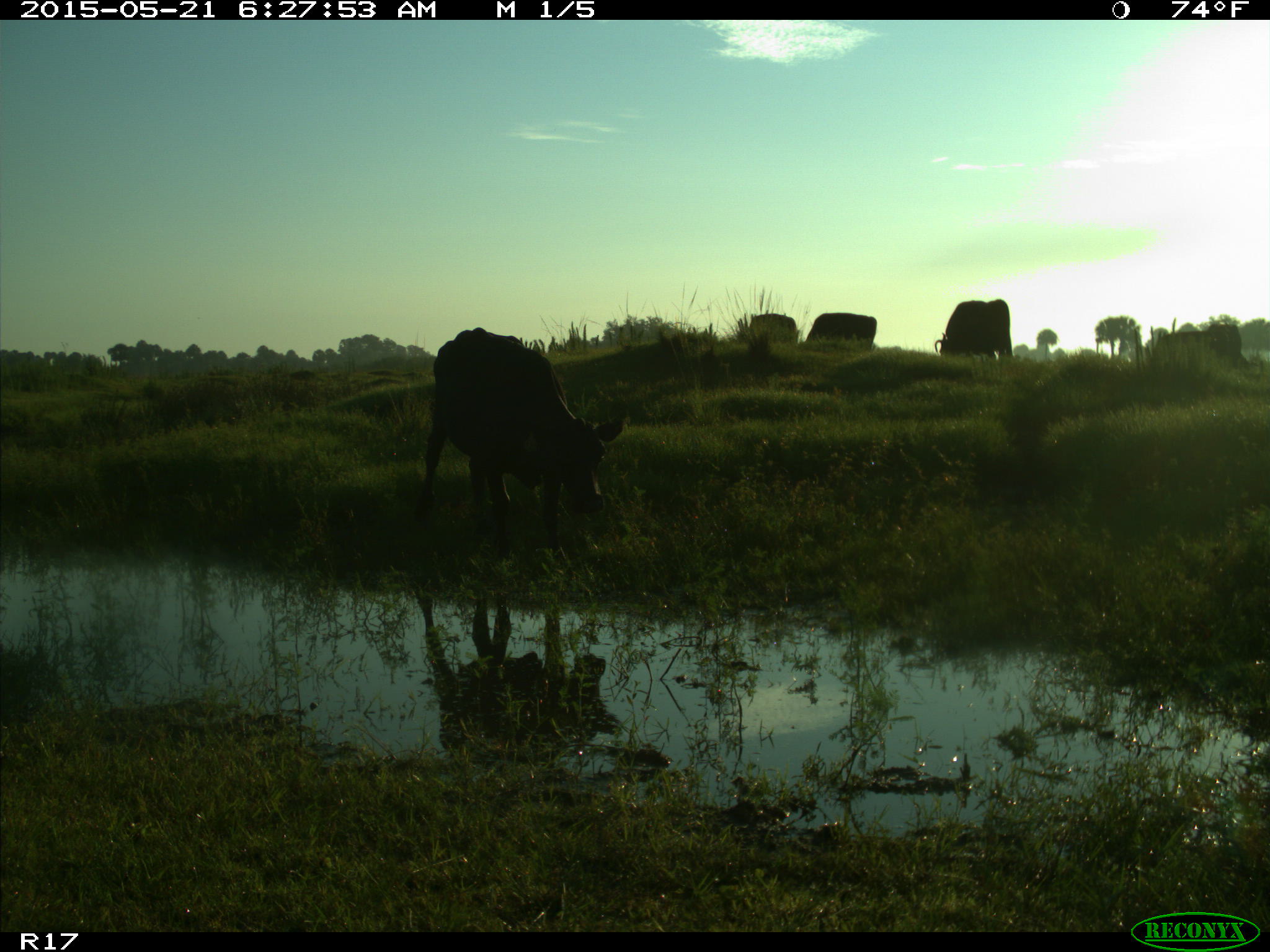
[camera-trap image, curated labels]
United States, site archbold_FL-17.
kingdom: Animalia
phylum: Chordata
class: Mammalia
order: Artiodactyla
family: Bovidae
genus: Bos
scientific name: Bos taurus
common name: domestic cow